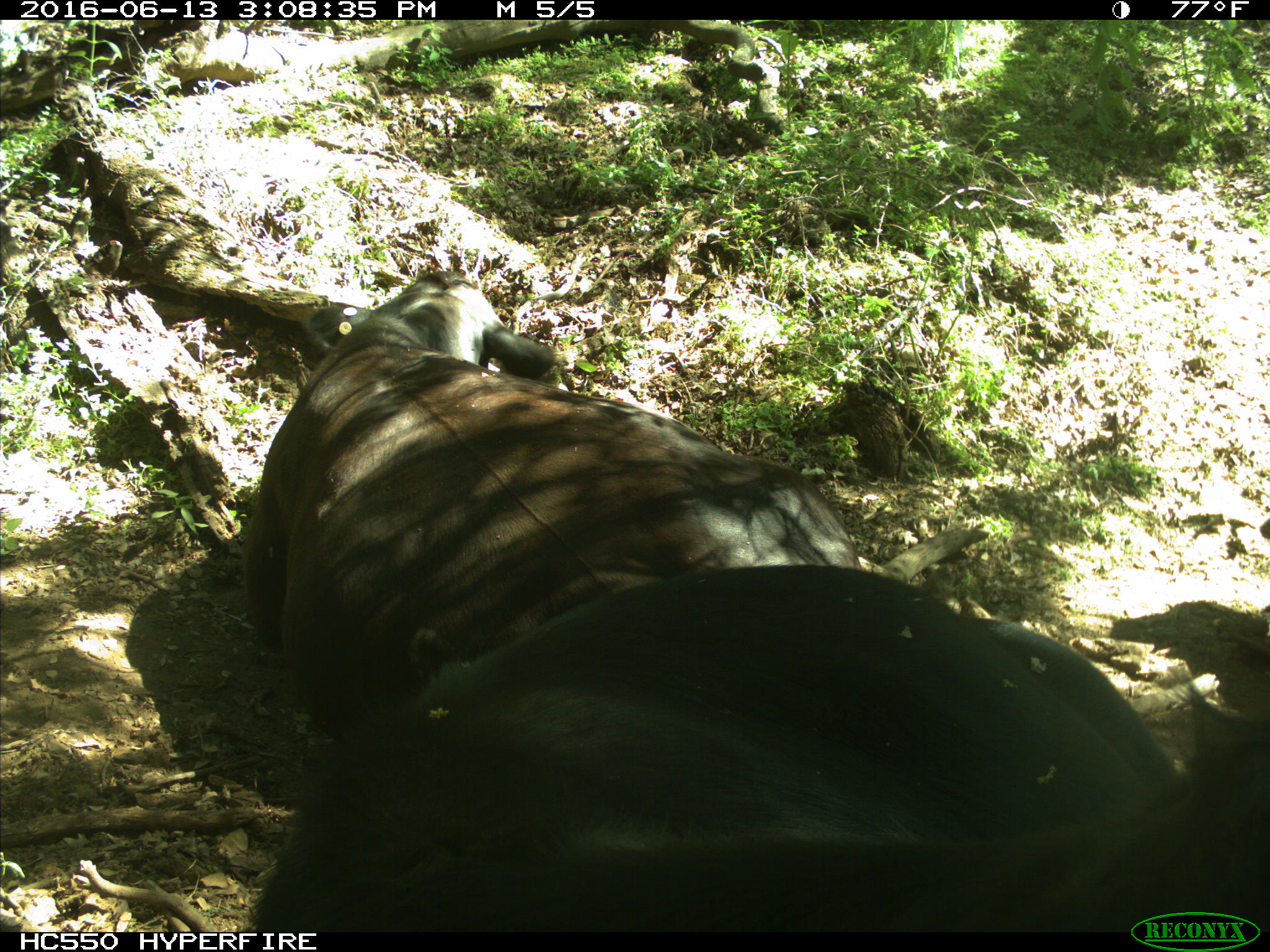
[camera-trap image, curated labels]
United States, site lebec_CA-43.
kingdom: Animalia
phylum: Chordata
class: Mammalia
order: Artiodactyla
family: Bovidae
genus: Bos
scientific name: Bos taurus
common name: domestic cow